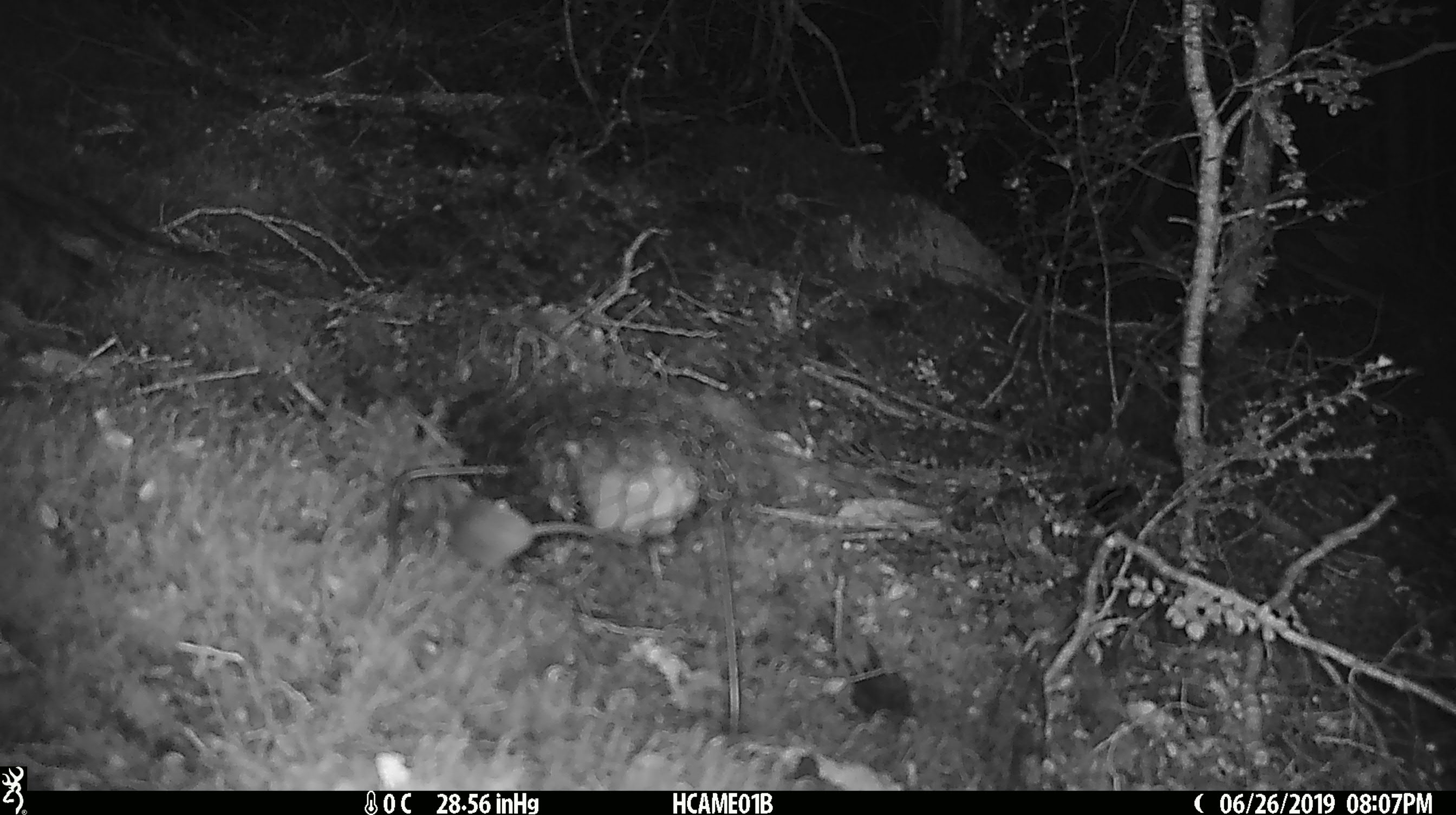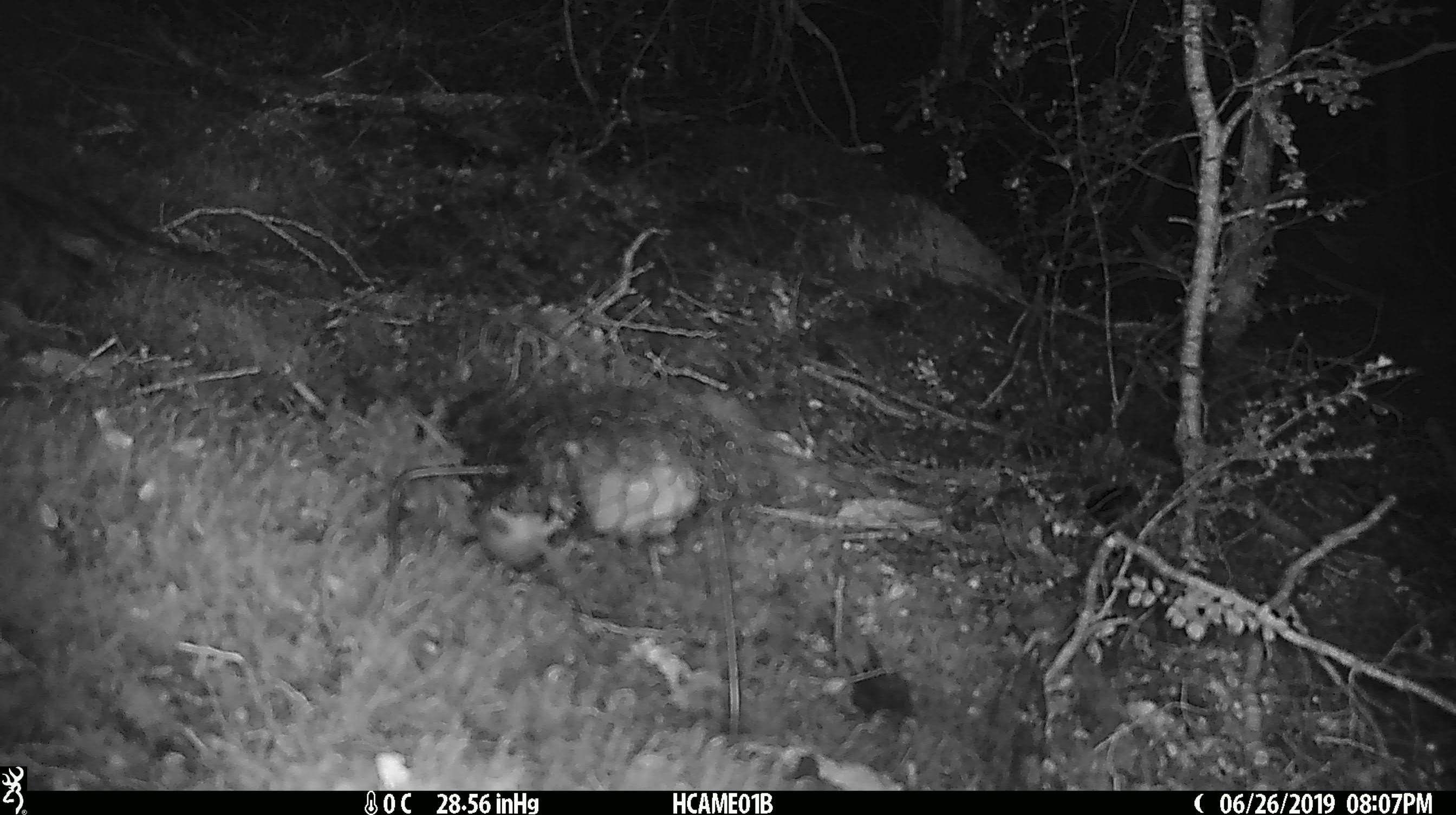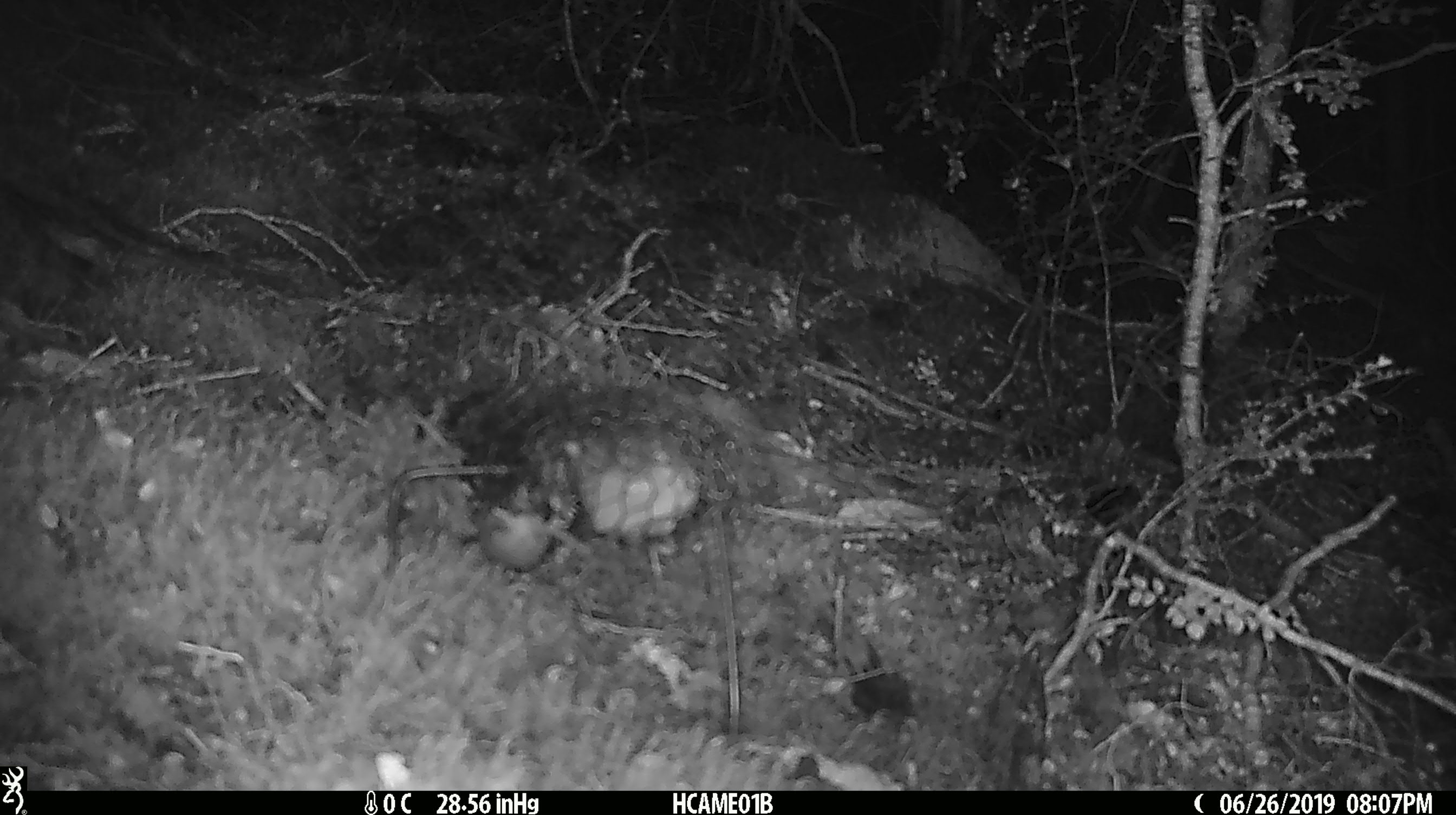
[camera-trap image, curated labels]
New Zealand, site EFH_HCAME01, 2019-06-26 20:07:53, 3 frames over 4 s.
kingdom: Animalia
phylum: Chordata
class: Mammalia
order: Rodentia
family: Muridae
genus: Mus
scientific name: Mus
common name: mouse